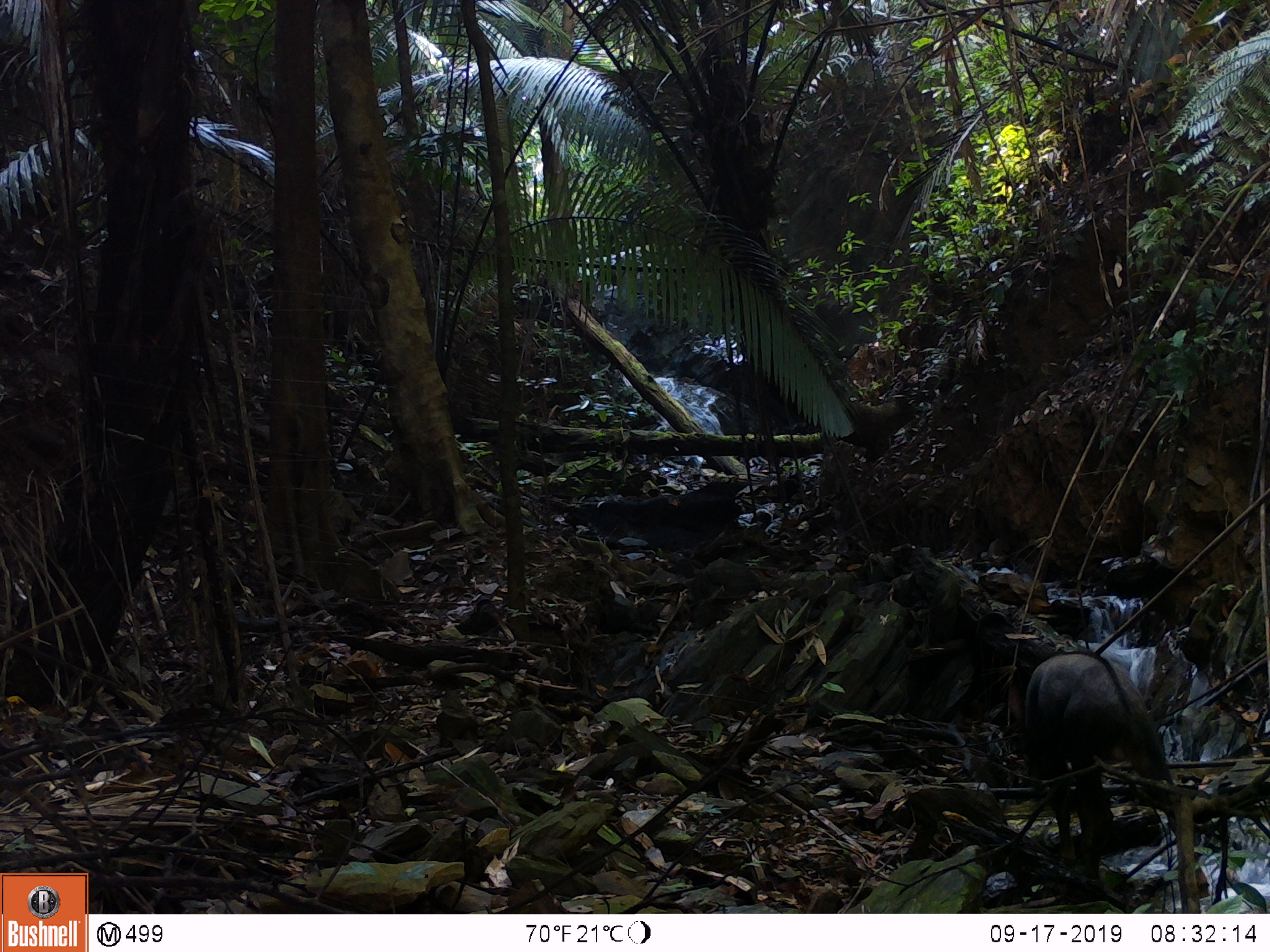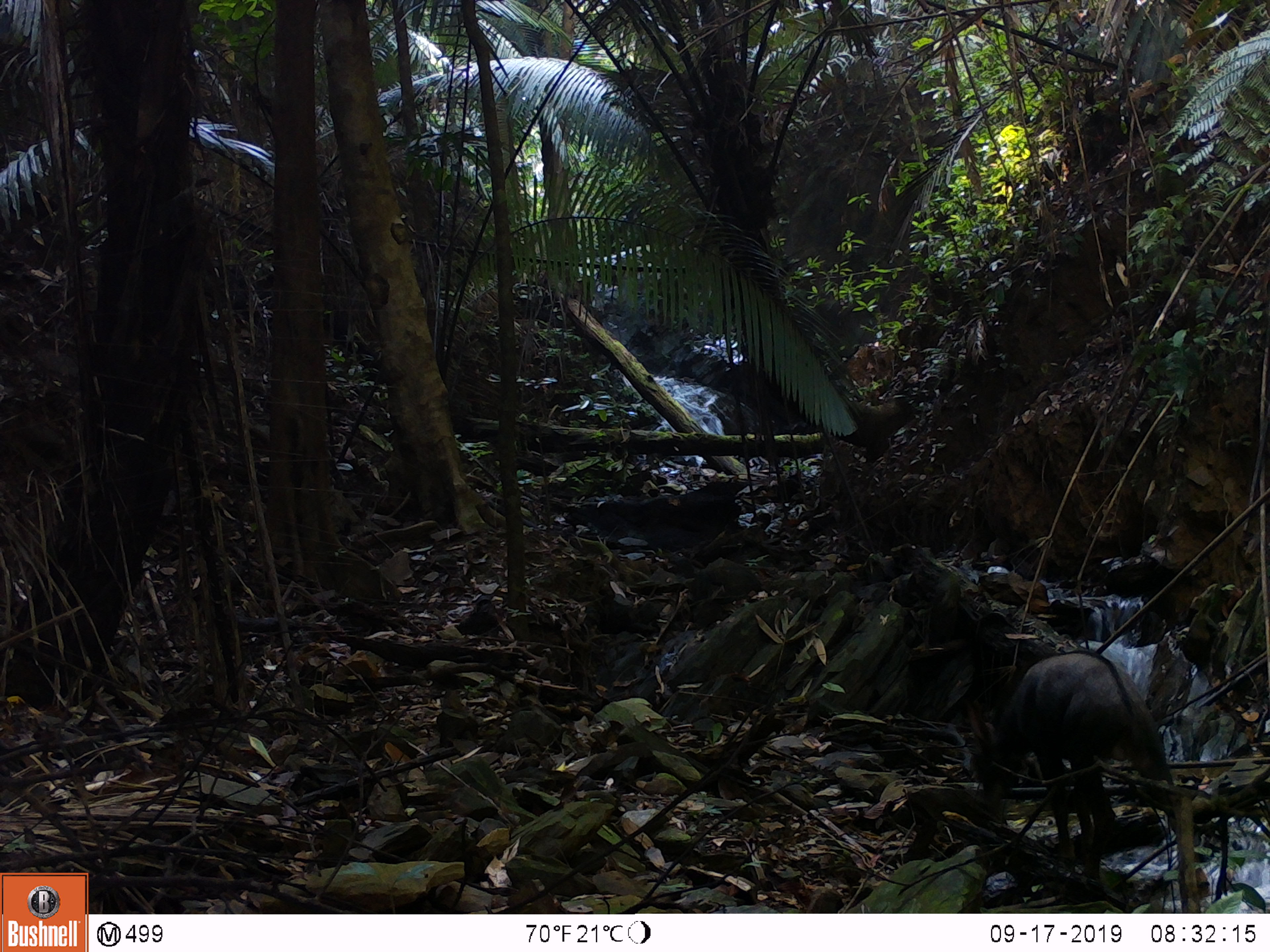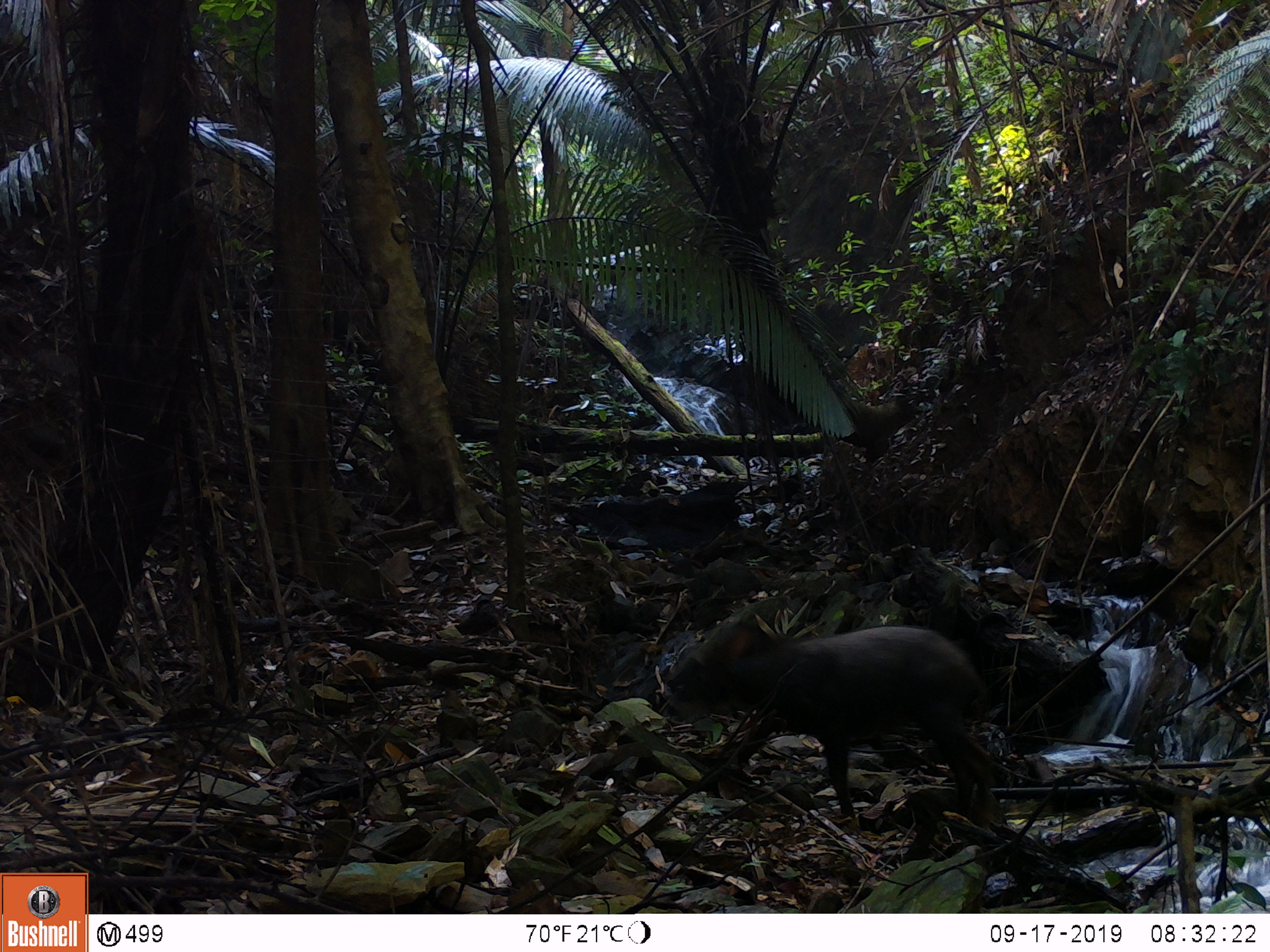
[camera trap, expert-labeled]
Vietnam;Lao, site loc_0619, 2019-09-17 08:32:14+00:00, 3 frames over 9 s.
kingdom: Animalia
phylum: Chordata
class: Mammalia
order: Artiodactyla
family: Bovidae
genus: Capricornis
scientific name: Capricornis sumatraensis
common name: chinese serow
Chinese serow (Capricornis sumatraensis). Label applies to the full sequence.